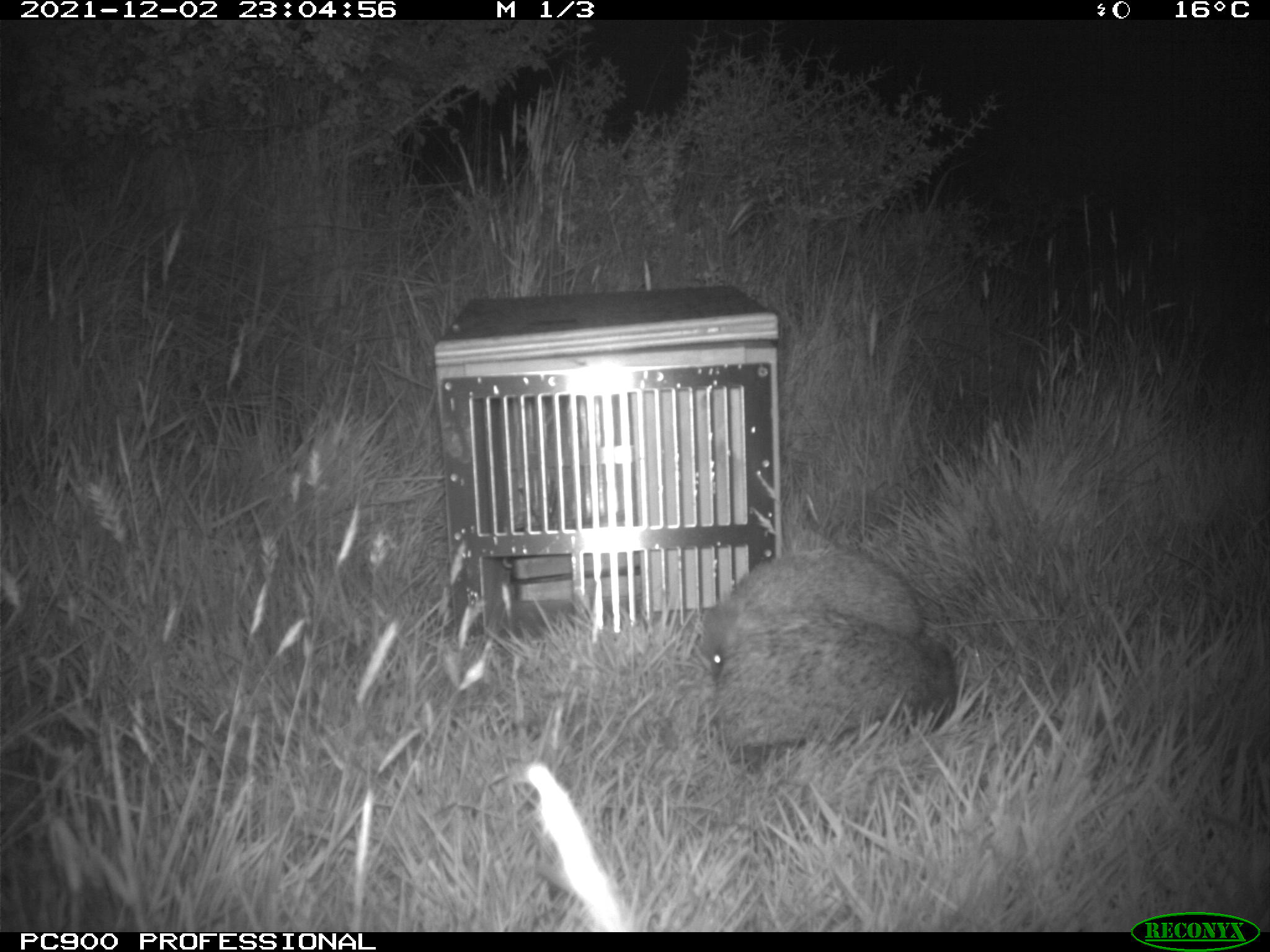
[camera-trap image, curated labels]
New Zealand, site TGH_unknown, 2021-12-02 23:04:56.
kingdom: Animalia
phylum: Chordata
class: Mammalia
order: Eulipotyphla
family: Erinaceidae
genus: Erinaceus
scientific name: Erinaceus europaeus europaeus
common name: european hedgehog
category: hedgehog